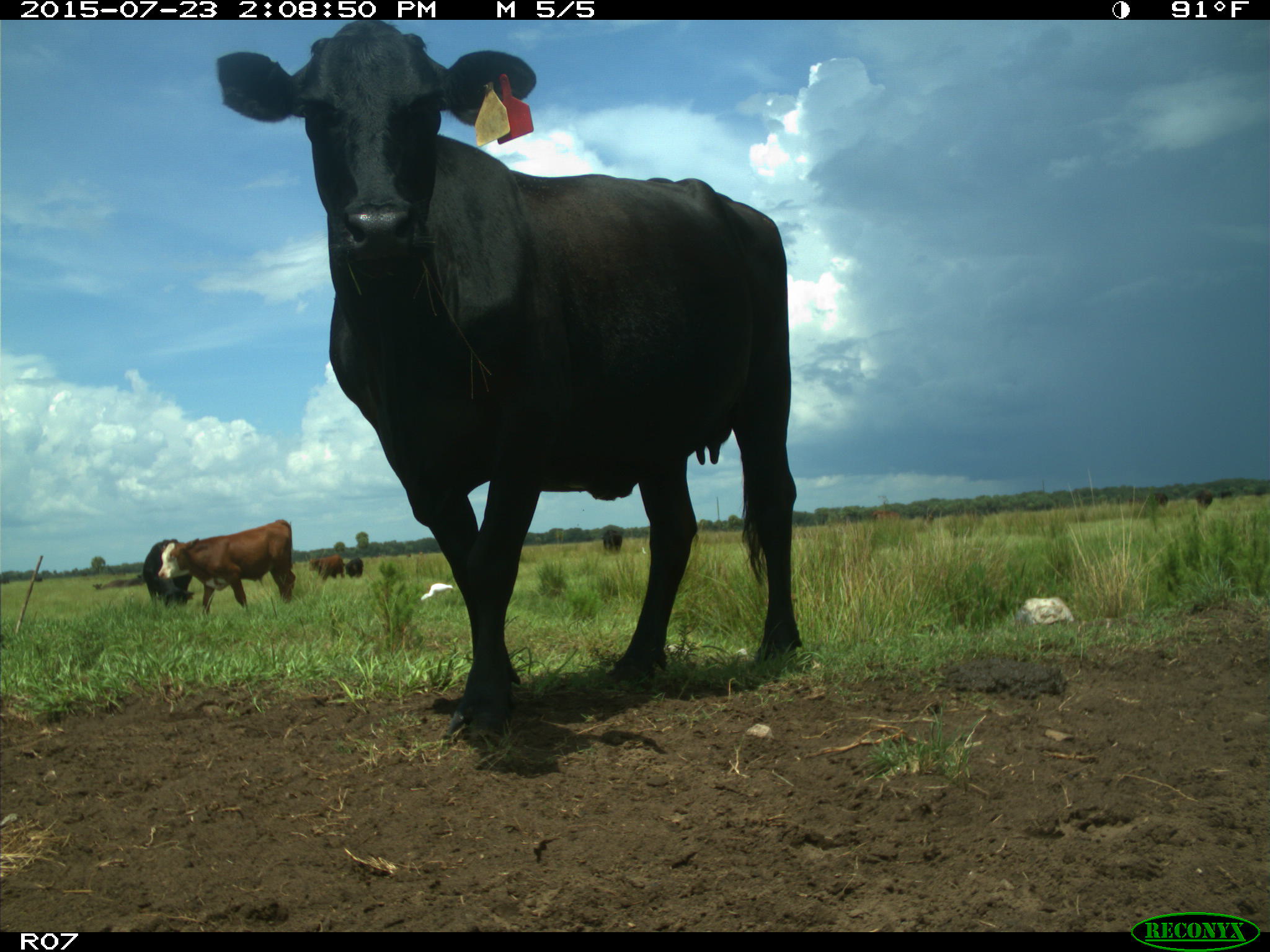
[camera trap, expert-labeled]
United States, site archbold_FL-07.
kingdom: Animalia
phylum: Chordata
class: Mammalia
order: Artiodactyla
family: Bovidae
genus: Bos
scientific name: Bos taurus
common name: domestic cow